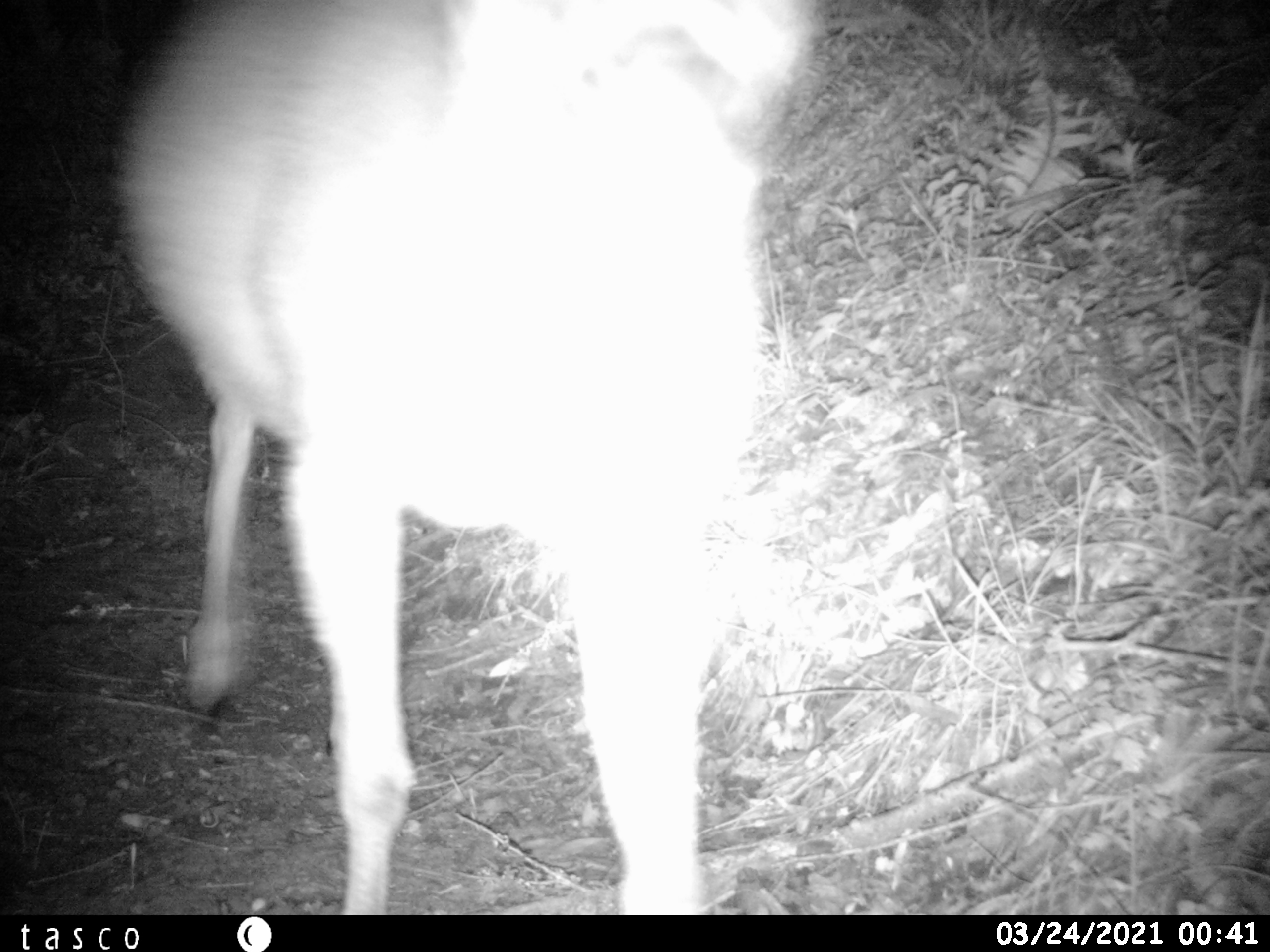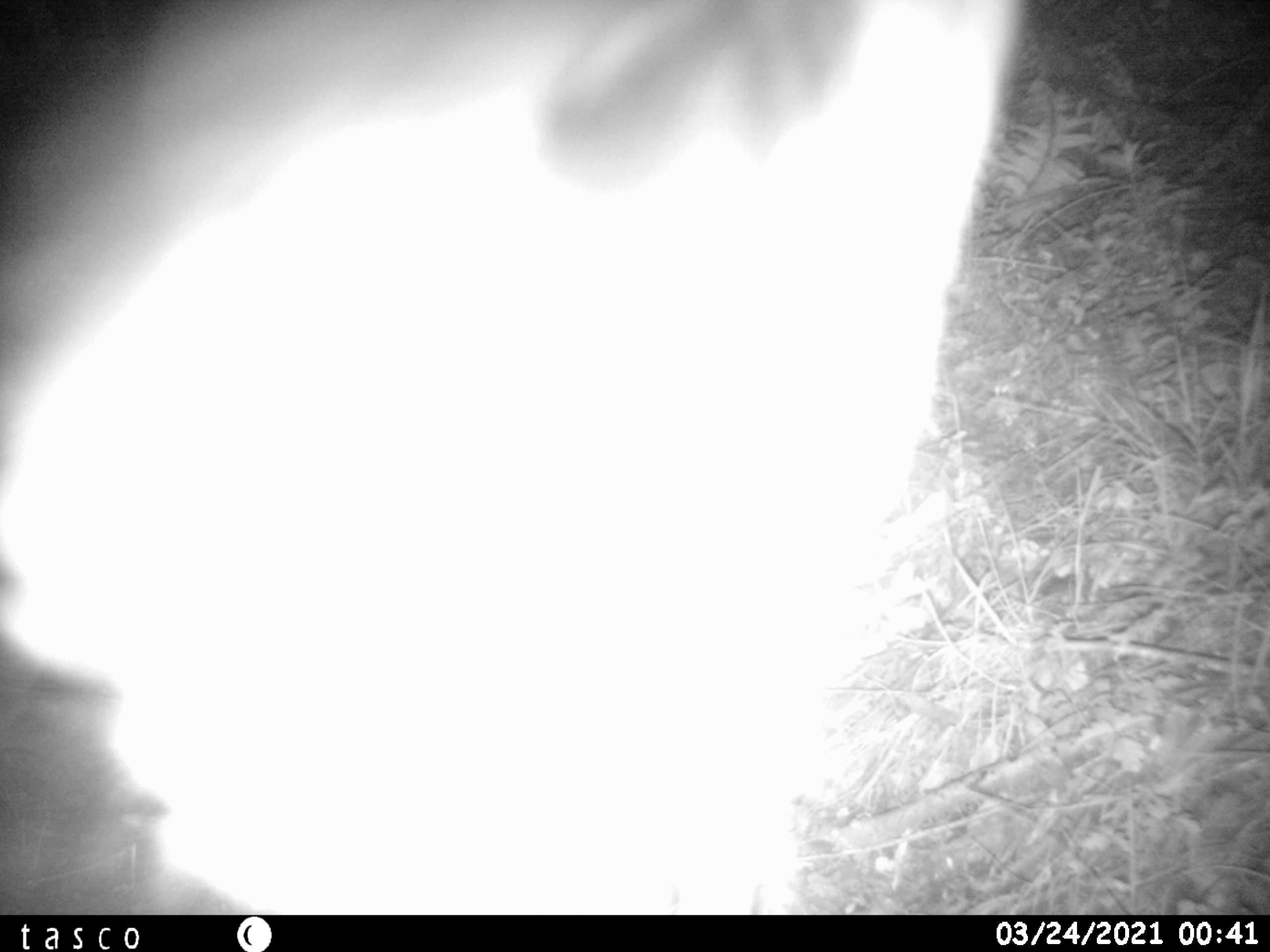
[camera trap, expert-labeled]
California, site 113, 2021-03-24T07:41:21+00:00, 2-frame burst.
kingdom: Animalia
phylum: Chordata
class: Mammalia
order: Artiodactyla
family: Cervidae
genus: Odocoileus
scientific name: Odocoileus hemionus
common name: mule deer